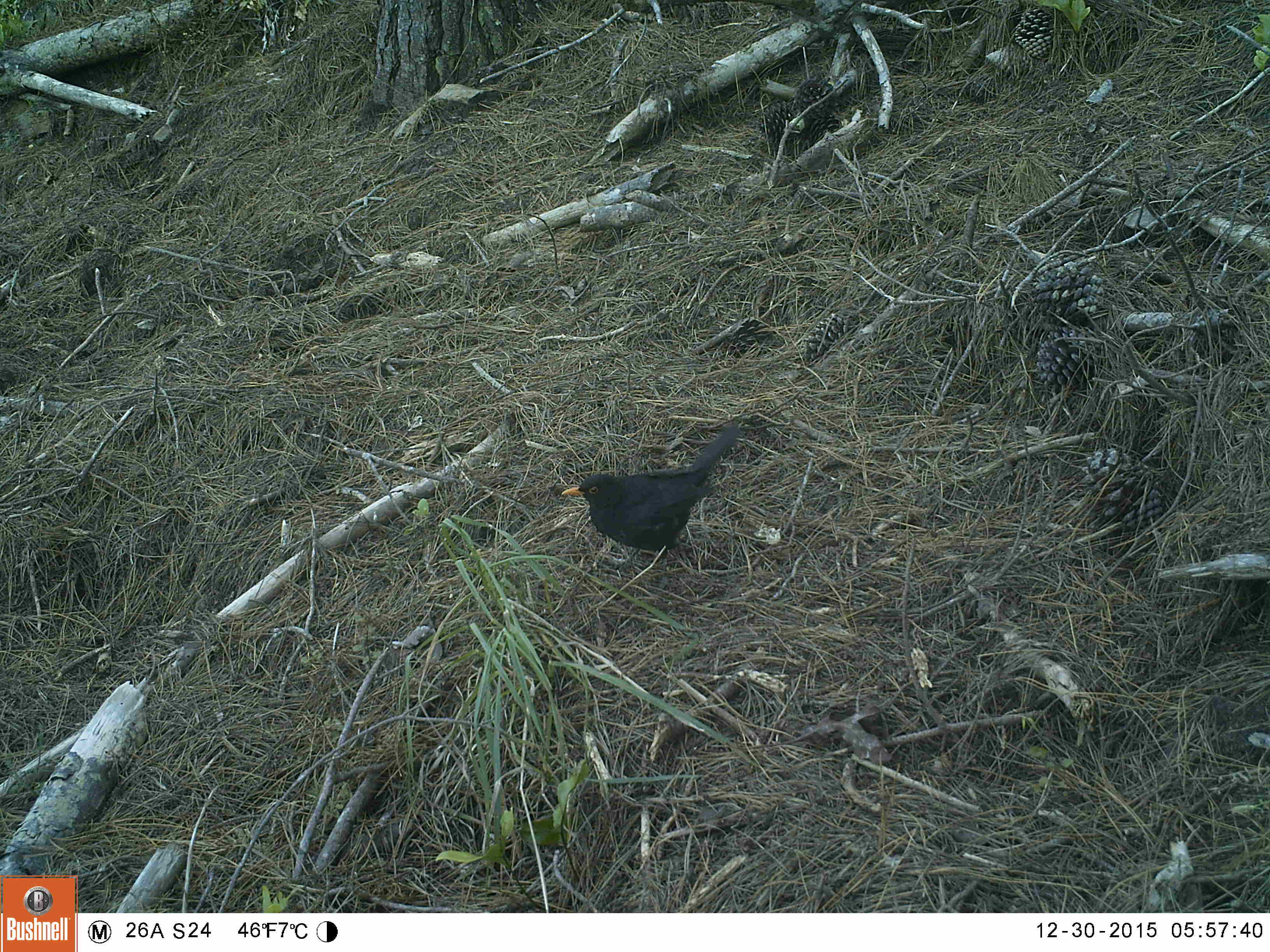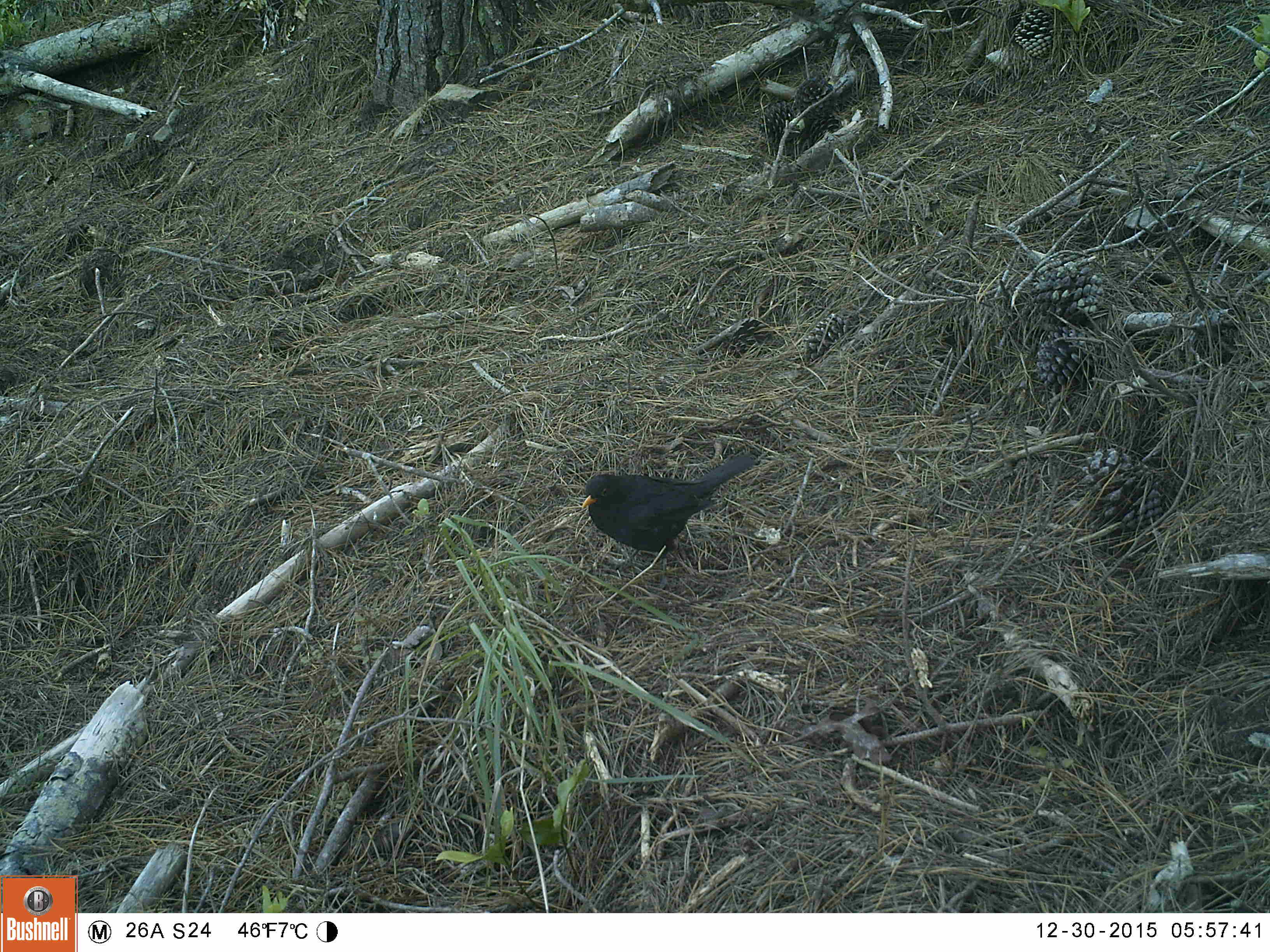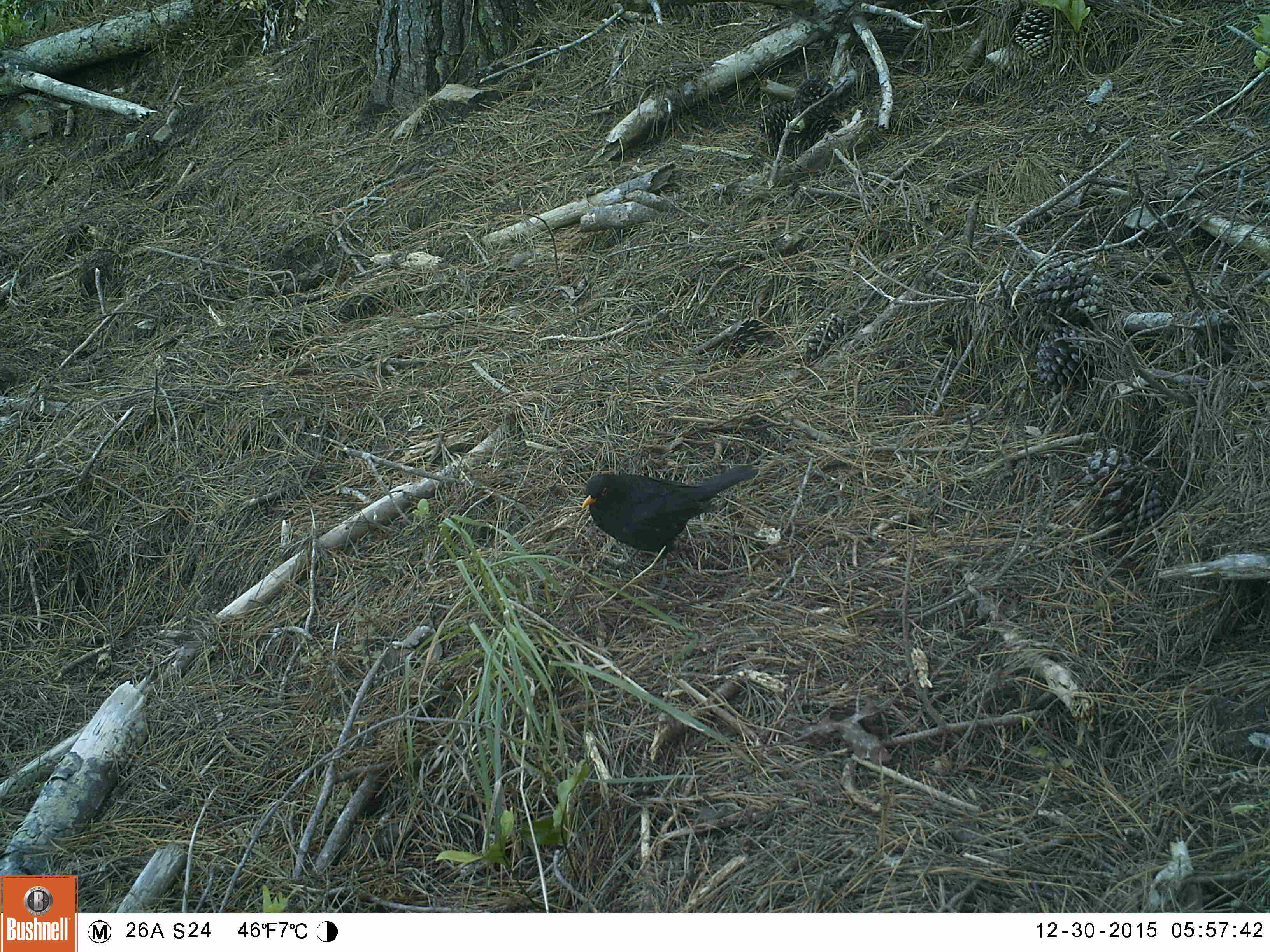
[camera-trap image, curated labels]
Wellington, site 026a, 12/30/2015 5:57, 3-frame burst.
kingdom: Animalia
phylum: Chordata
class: Aves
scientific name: Aves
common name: bird